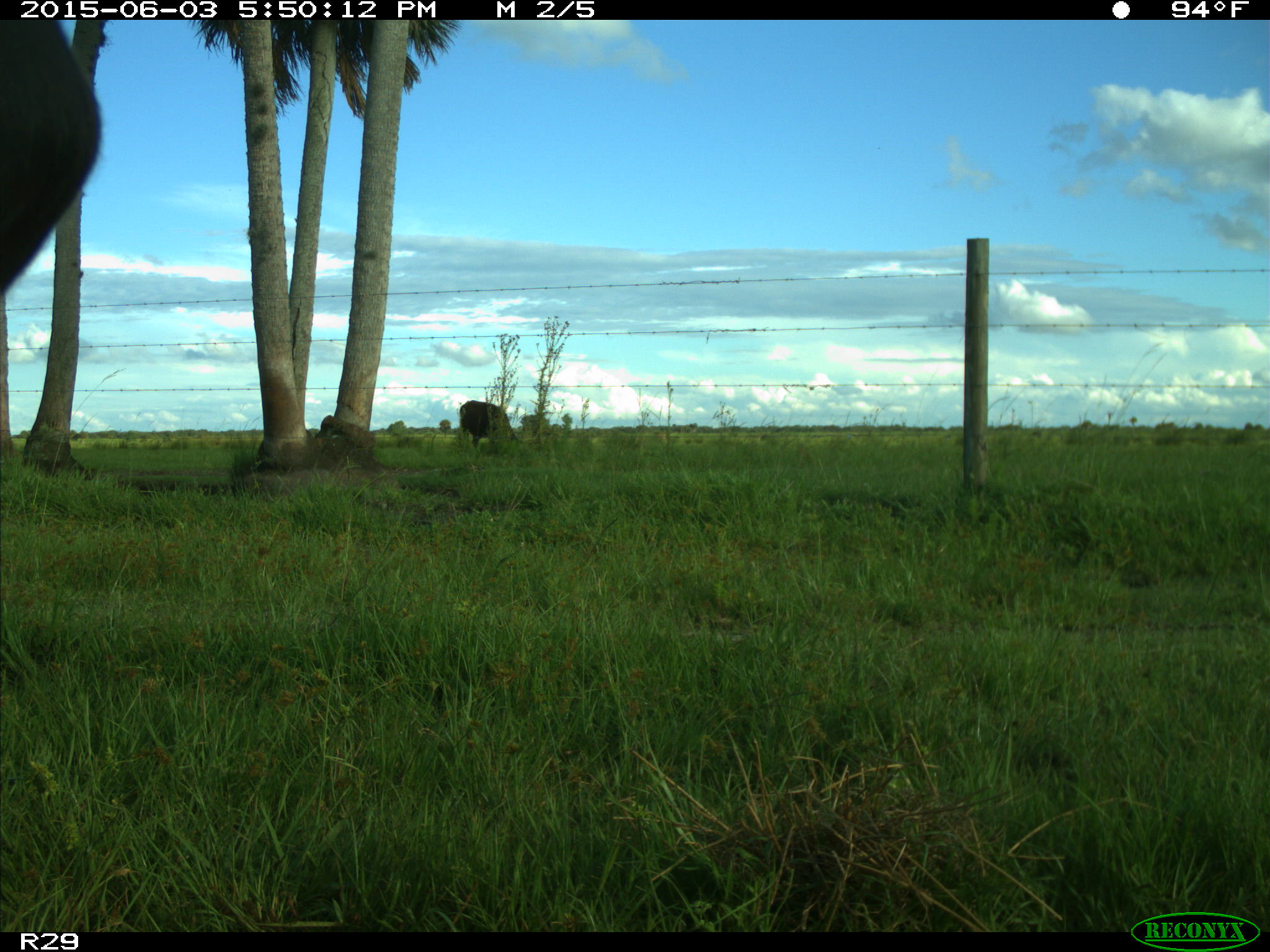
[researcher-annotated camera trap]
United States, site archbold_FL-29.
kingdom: Animalia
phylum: Chordata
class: Mammalia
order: Artiodactyla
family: Bovidae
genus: Bos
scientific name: Bos taurus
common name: domestic cow